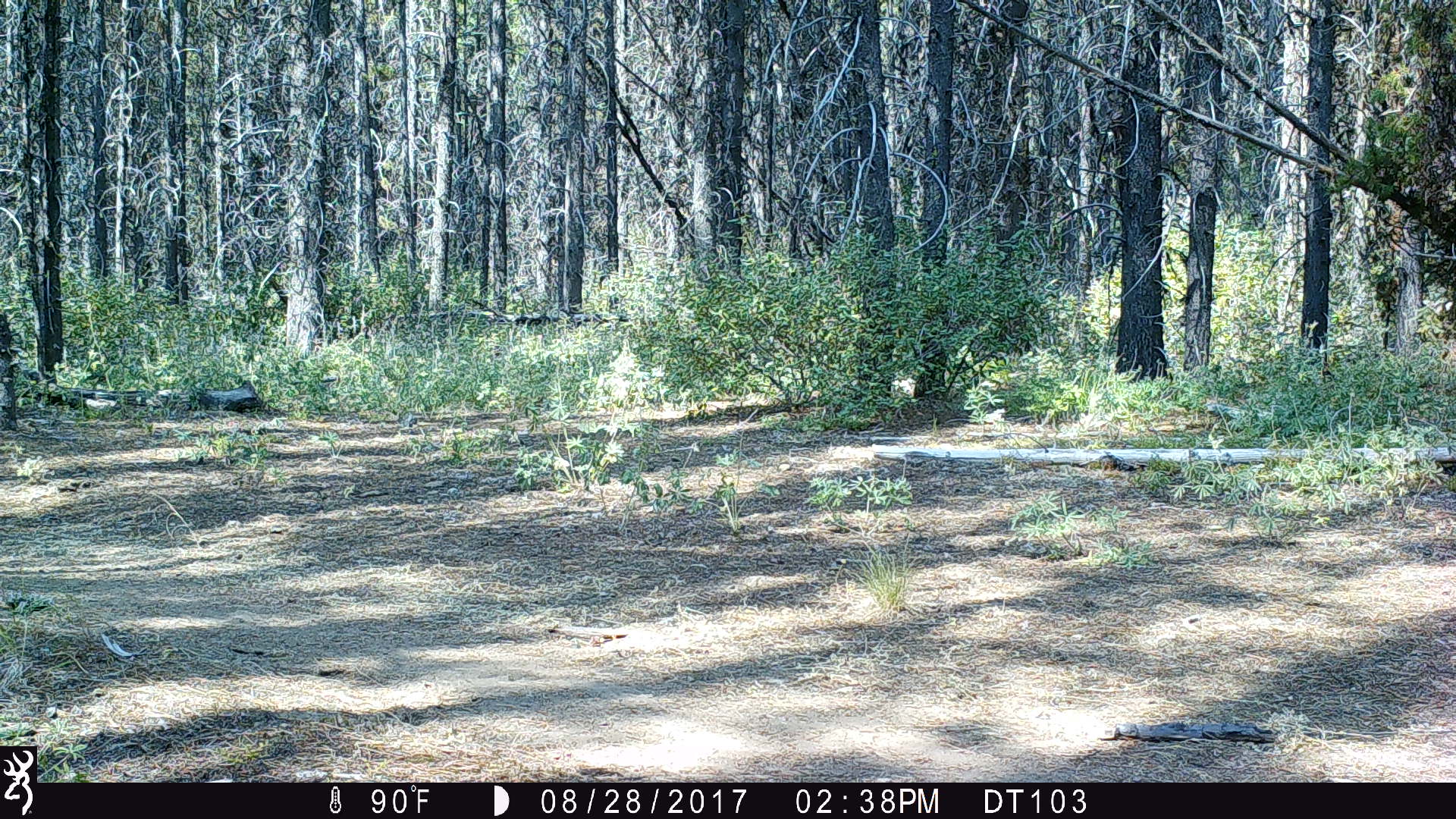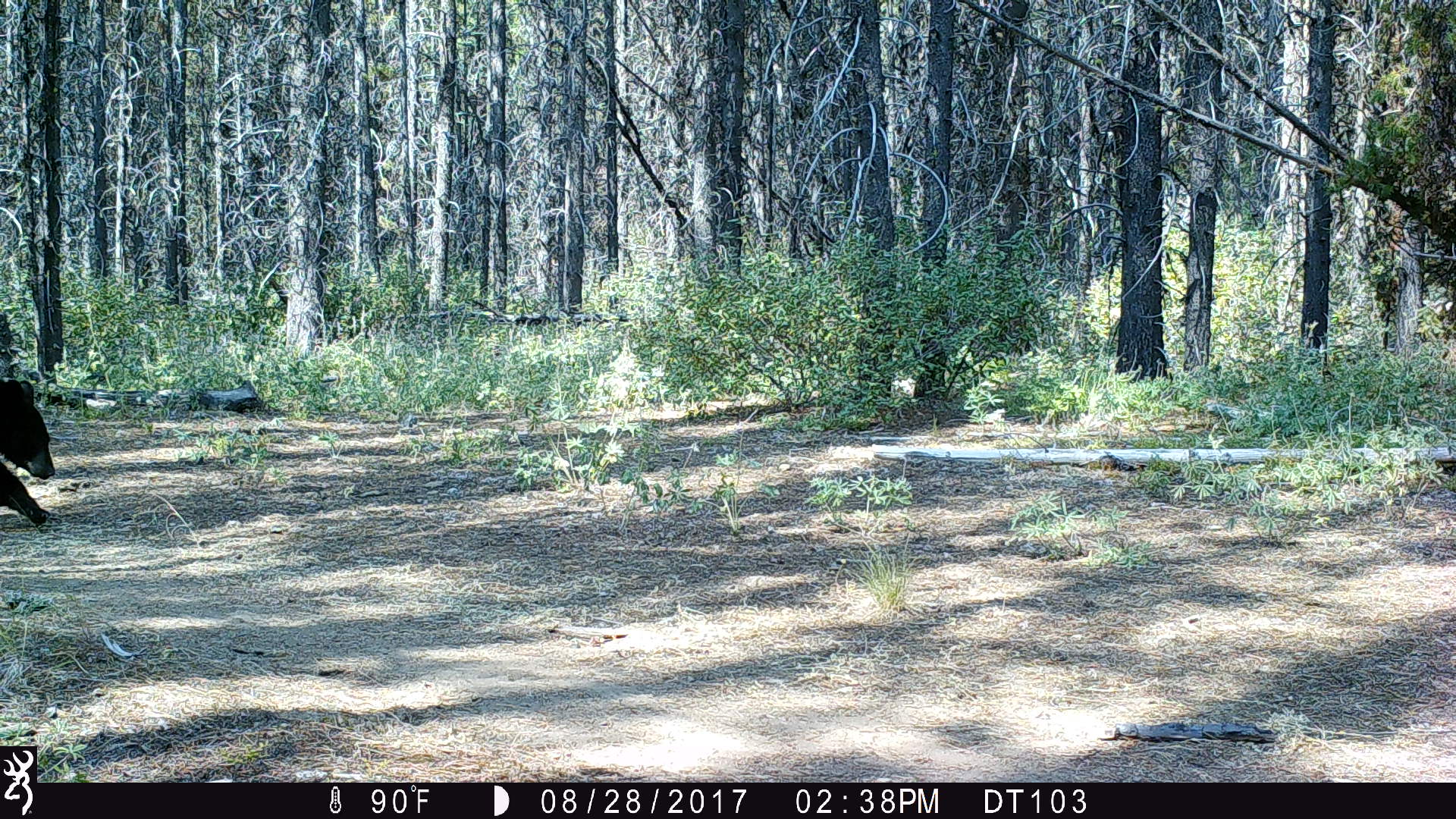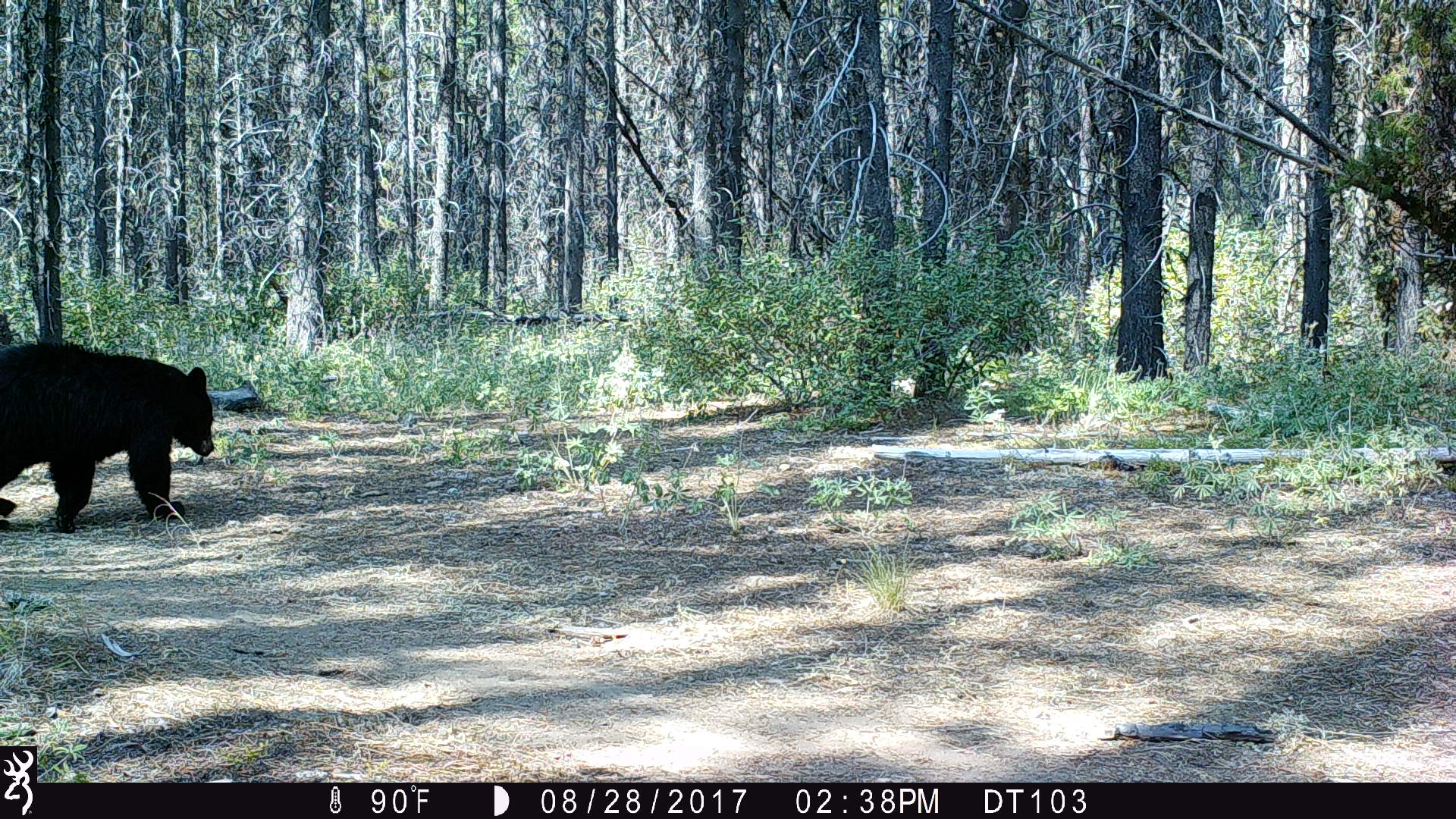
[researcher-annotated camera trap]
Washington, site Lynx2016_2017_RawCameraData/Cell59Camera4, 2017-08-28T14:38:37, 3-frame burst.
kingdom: Animalia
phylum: Chordata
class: Mammalia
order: Carnivora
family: Ursidae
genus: Ursus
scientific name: Ursus americanus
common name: american black bear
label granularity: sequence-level